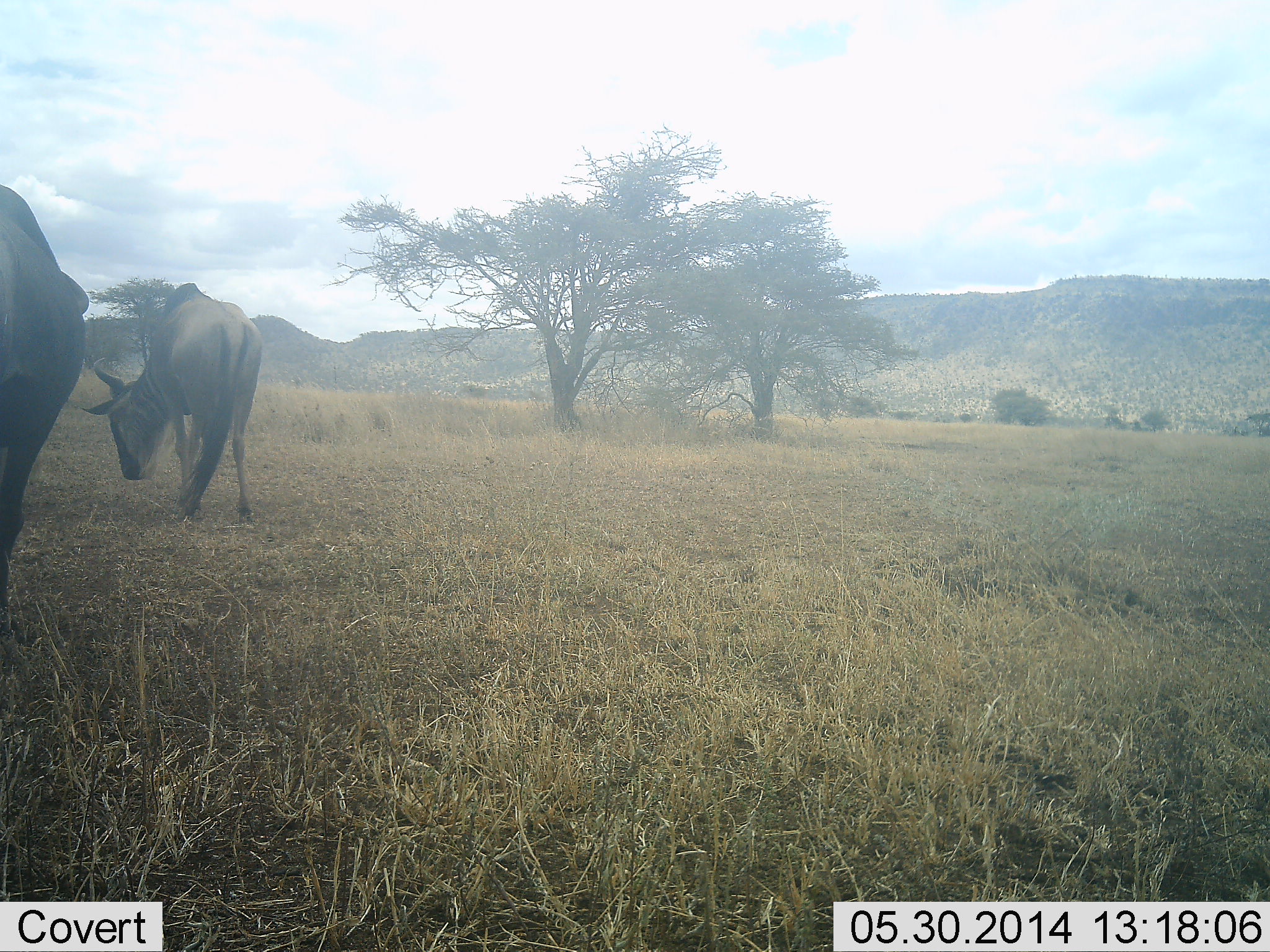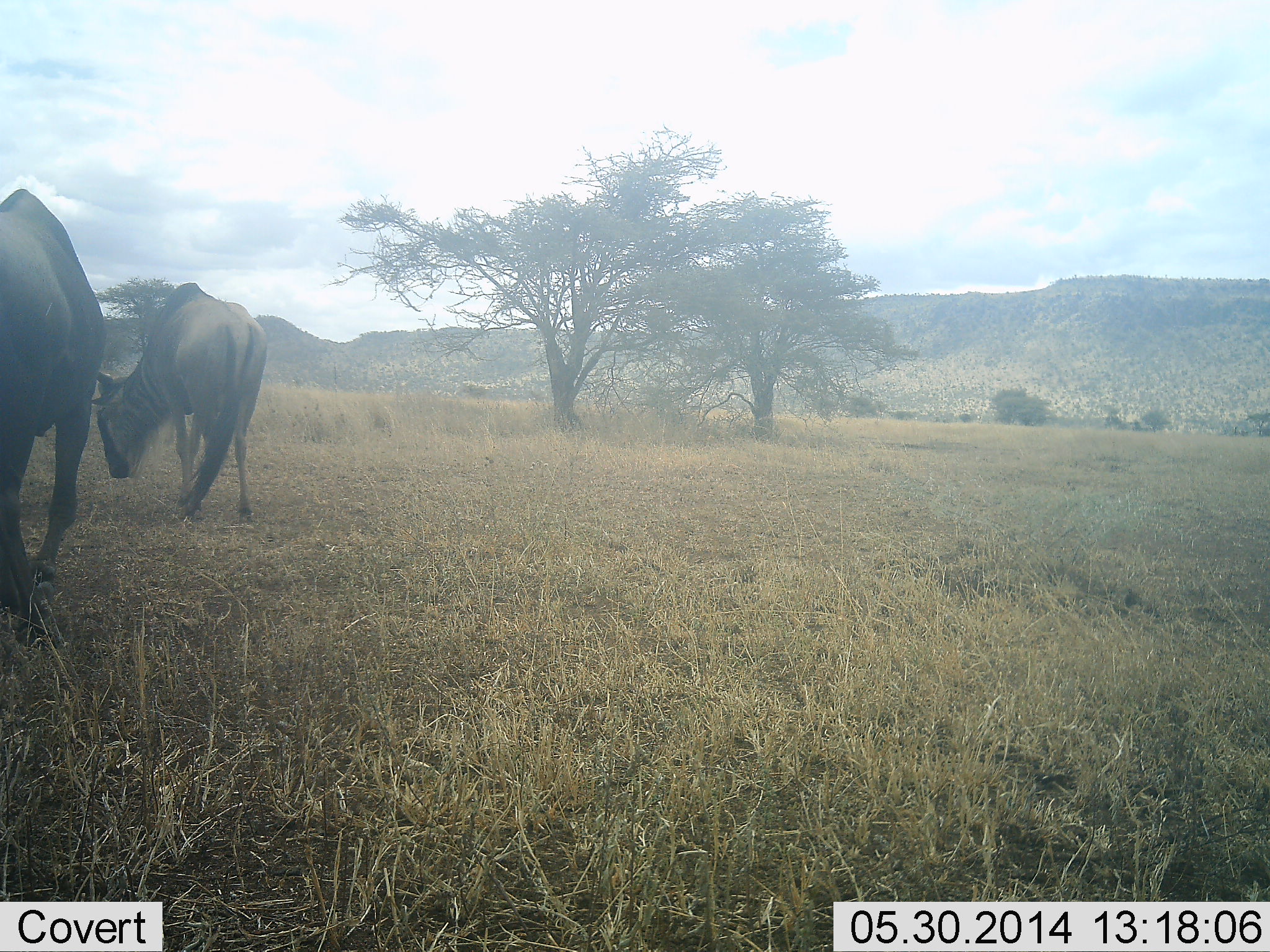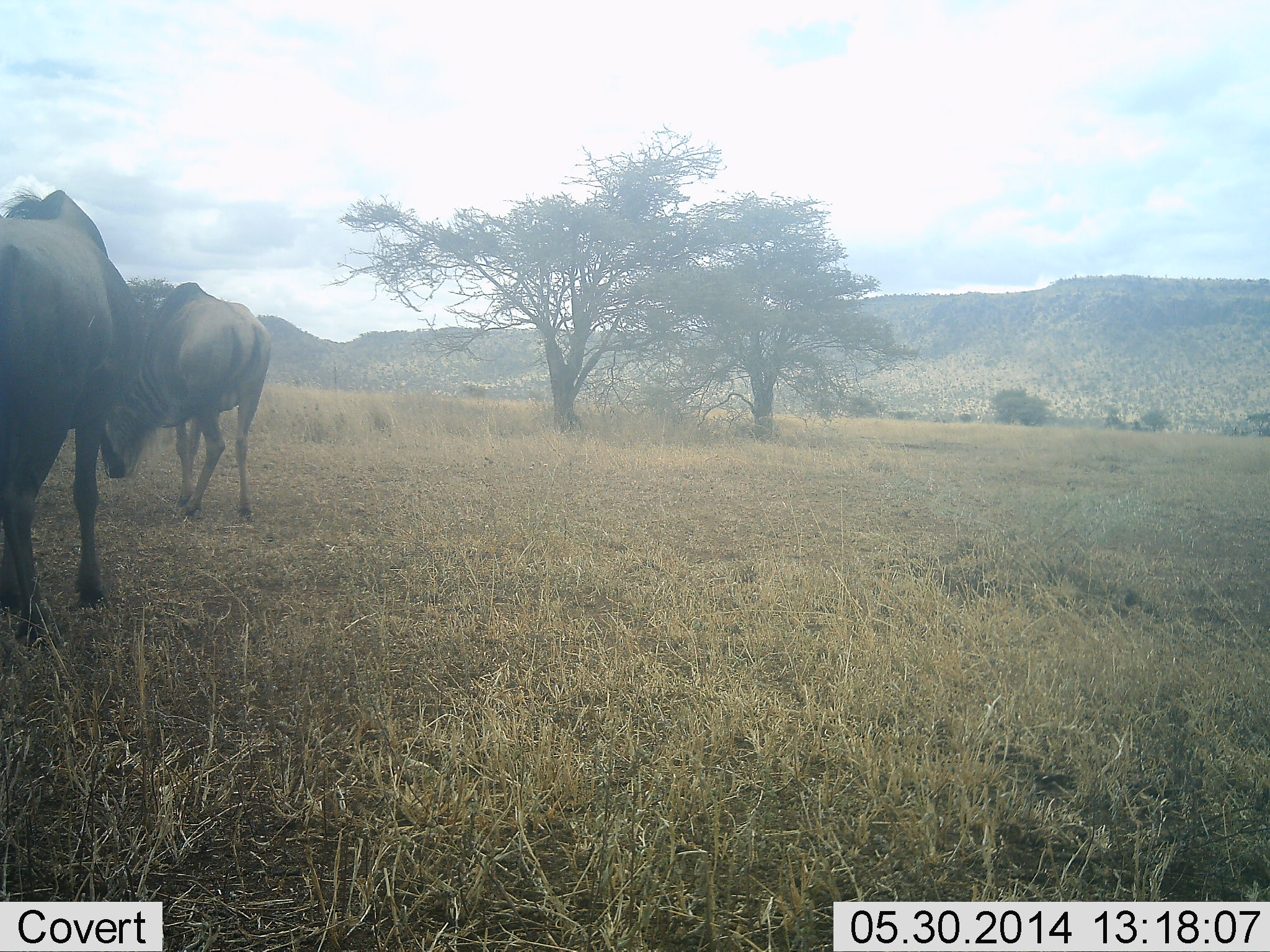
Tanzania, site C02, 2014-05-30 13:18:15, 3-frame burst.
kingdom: Animalia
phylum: Chordata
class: Mammalia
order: Artiodactyla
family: Bovidae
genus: Connochaetes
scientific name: Connochaetes taurinus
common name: blue wildebeest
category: wildebeest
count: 2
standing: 20%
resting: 0%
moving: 30%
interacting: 0%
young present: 0%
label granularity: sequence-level